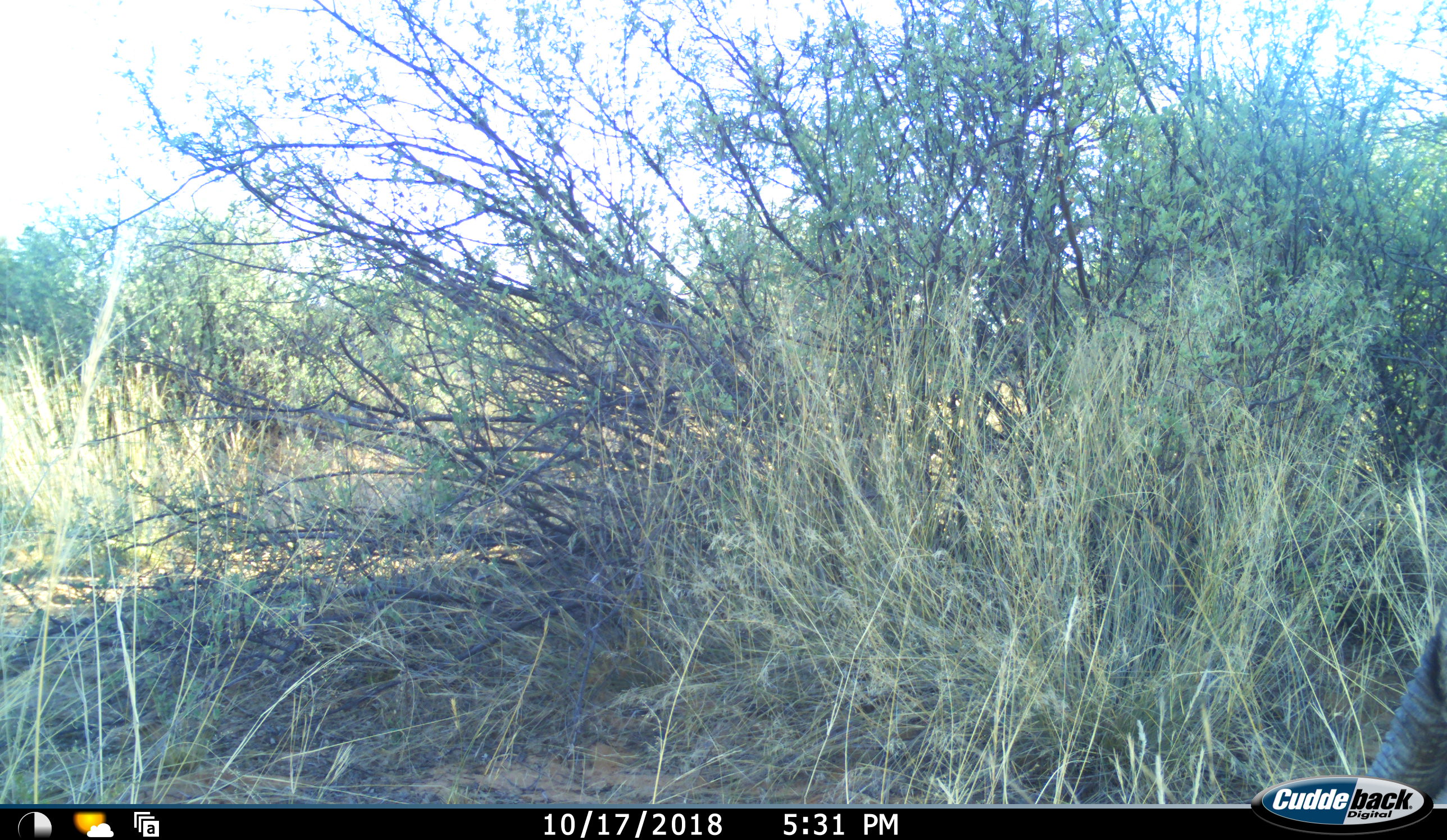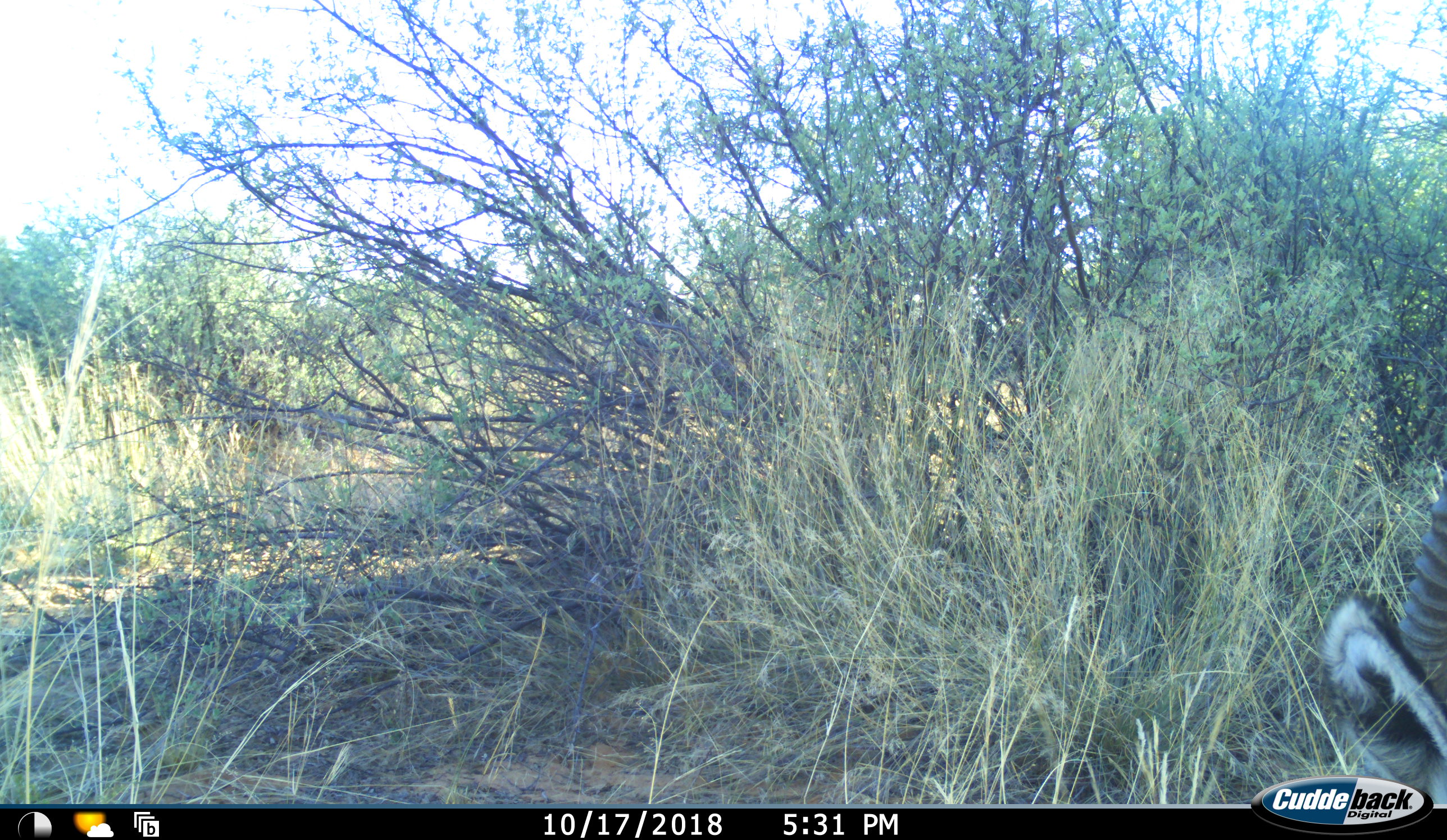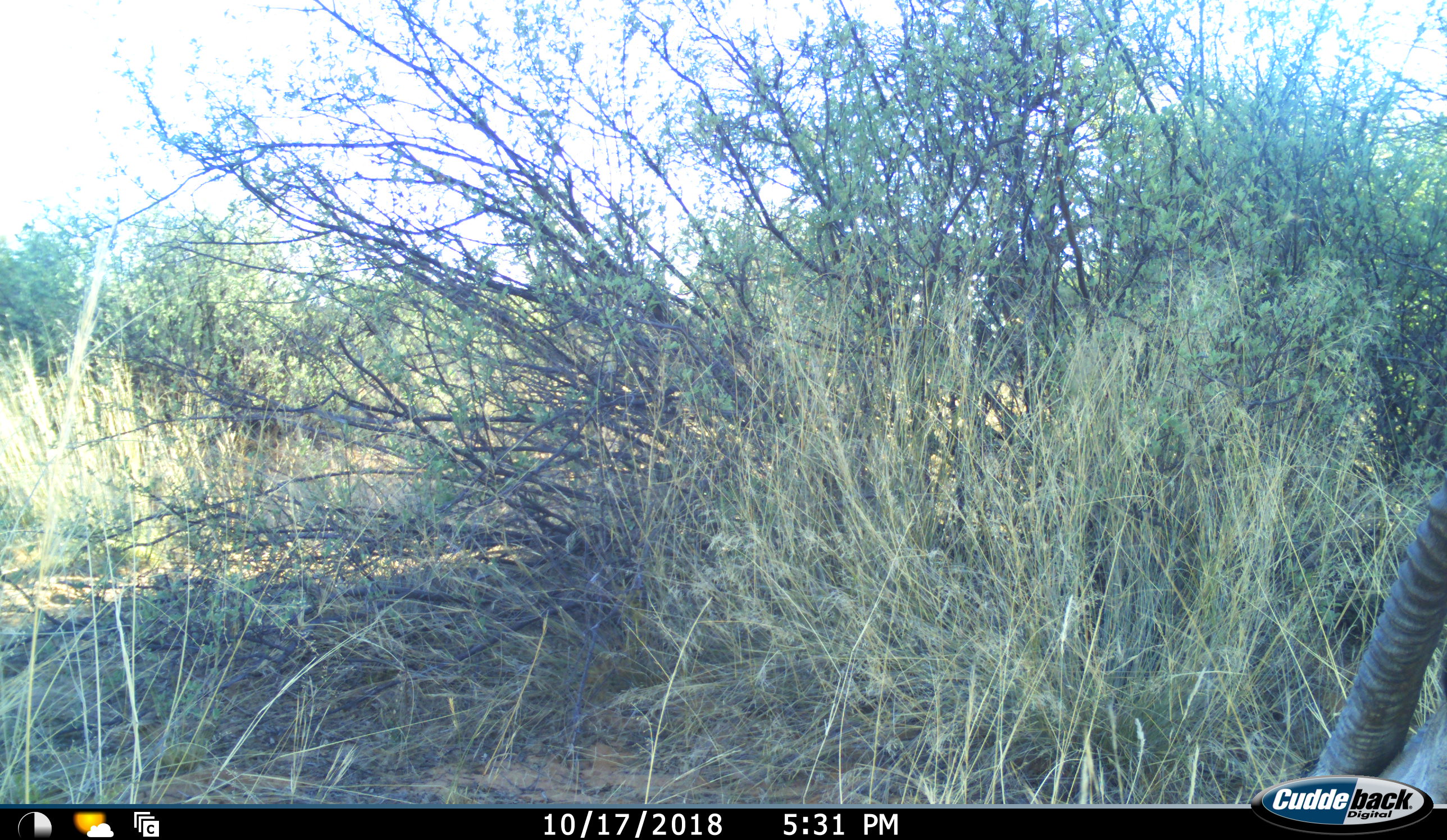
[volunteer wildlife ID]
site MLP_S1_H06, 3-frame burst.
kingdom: Animalia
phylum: Chordata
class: Mammalia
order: Artiodactyla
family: Bovidae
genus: Oryx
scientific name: Oryx gazella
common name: gemsbok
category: oryx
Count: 1.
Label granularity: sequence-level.